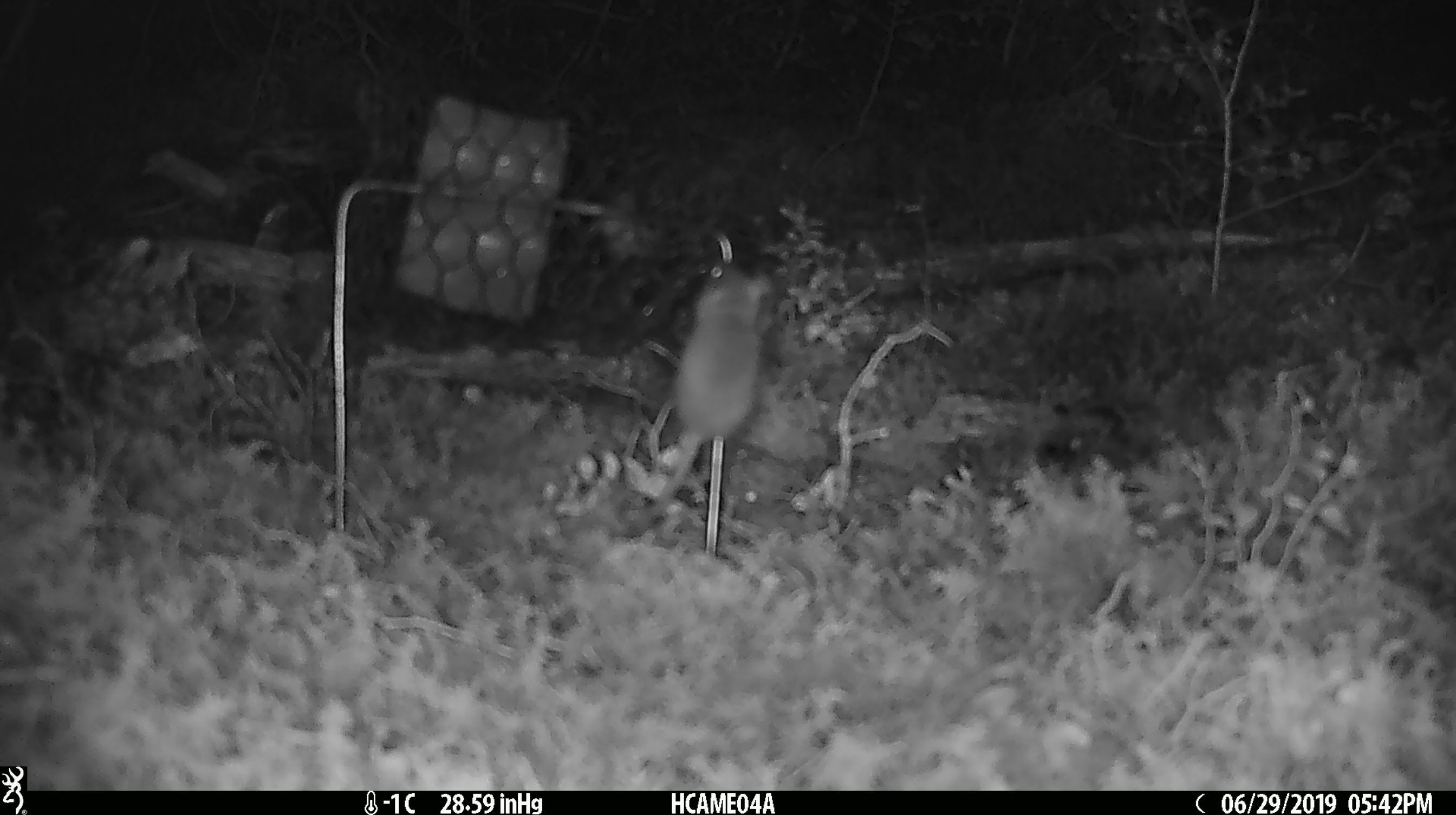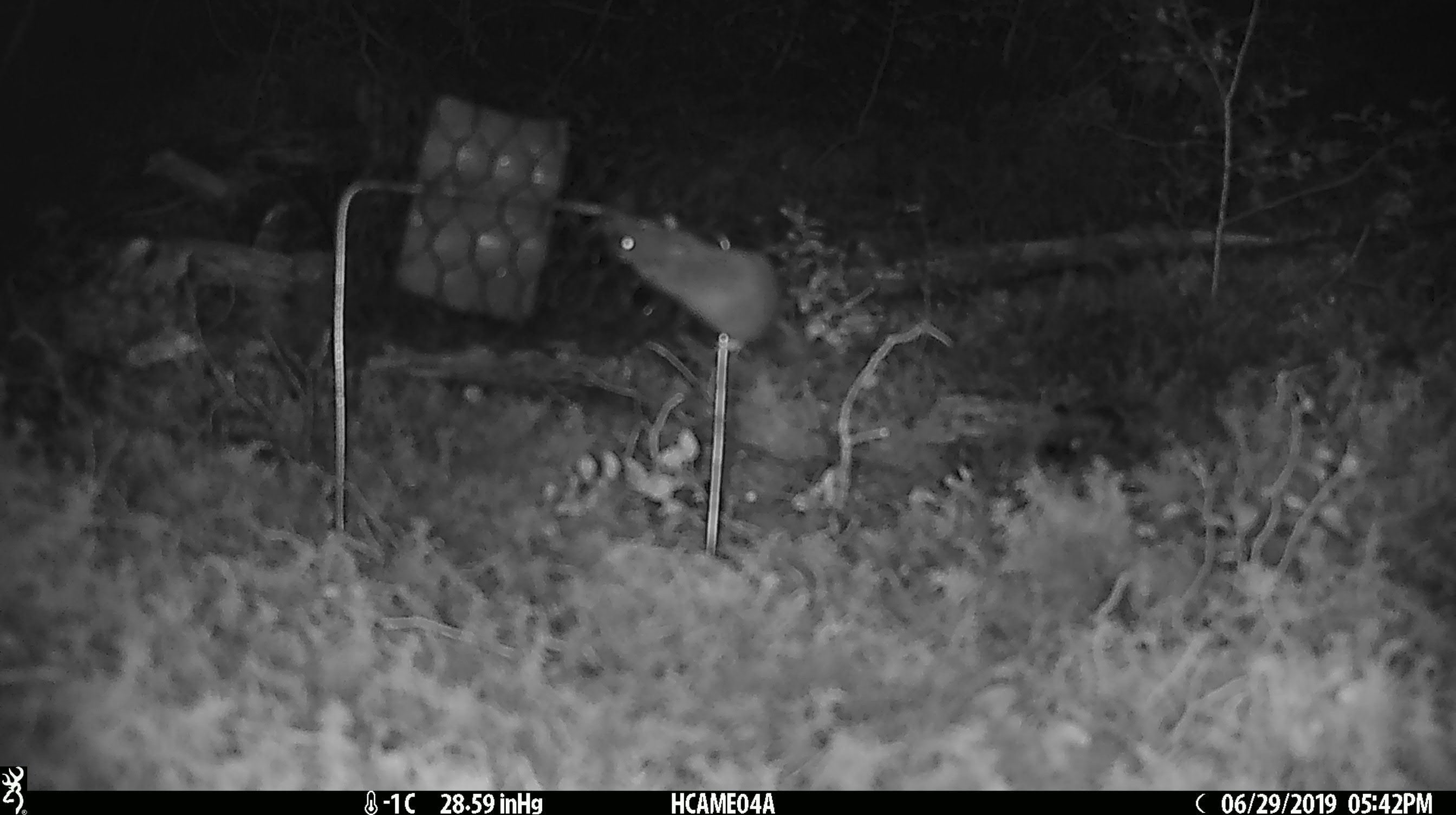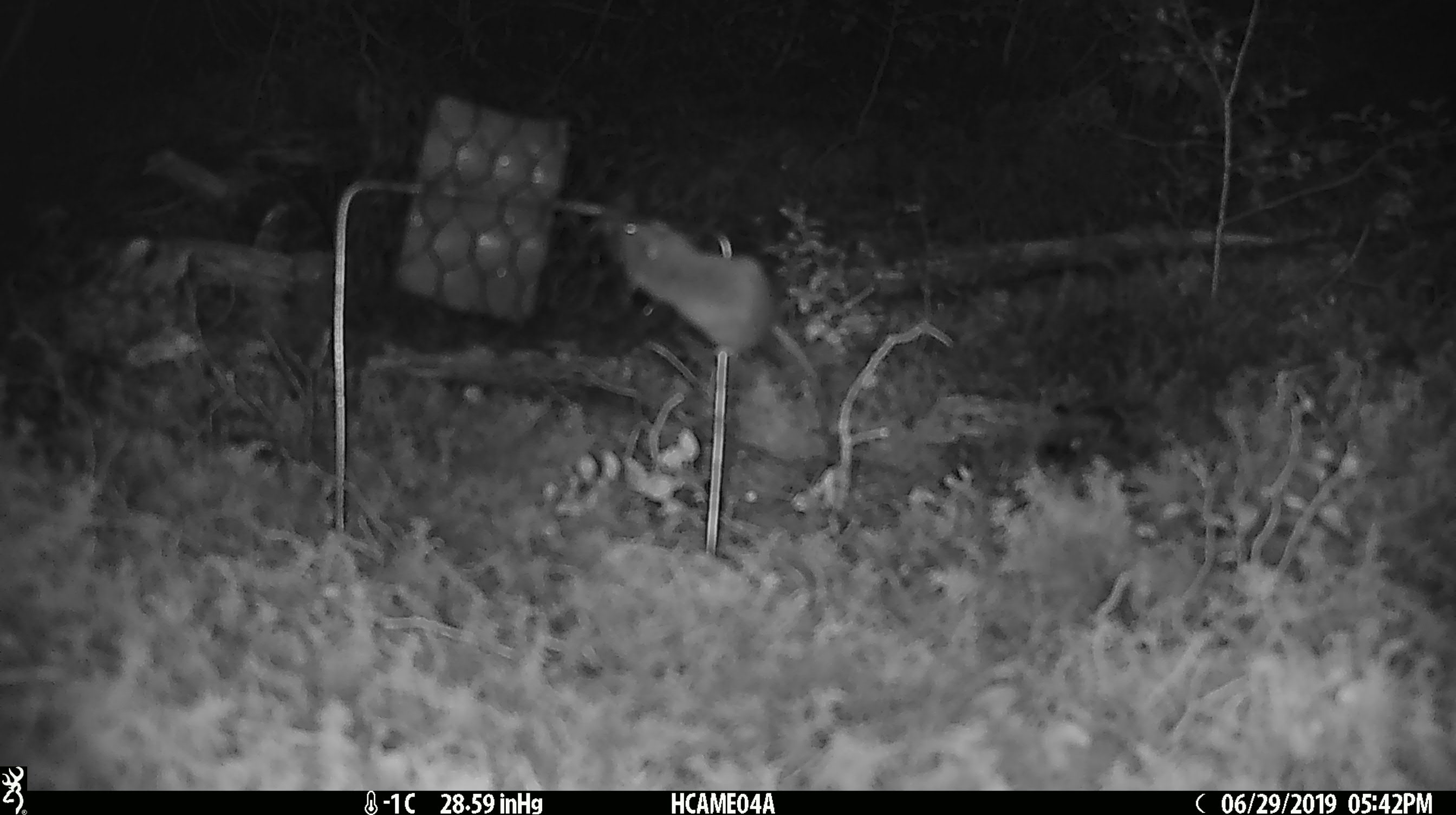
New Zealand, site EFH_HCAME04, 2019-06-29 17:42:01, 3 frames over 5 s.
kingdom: Animalia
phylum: Chordata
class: Mammalia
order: Rodentia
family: Muridae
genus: Mus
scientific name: Mus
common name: mouse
Mouse (Mus).